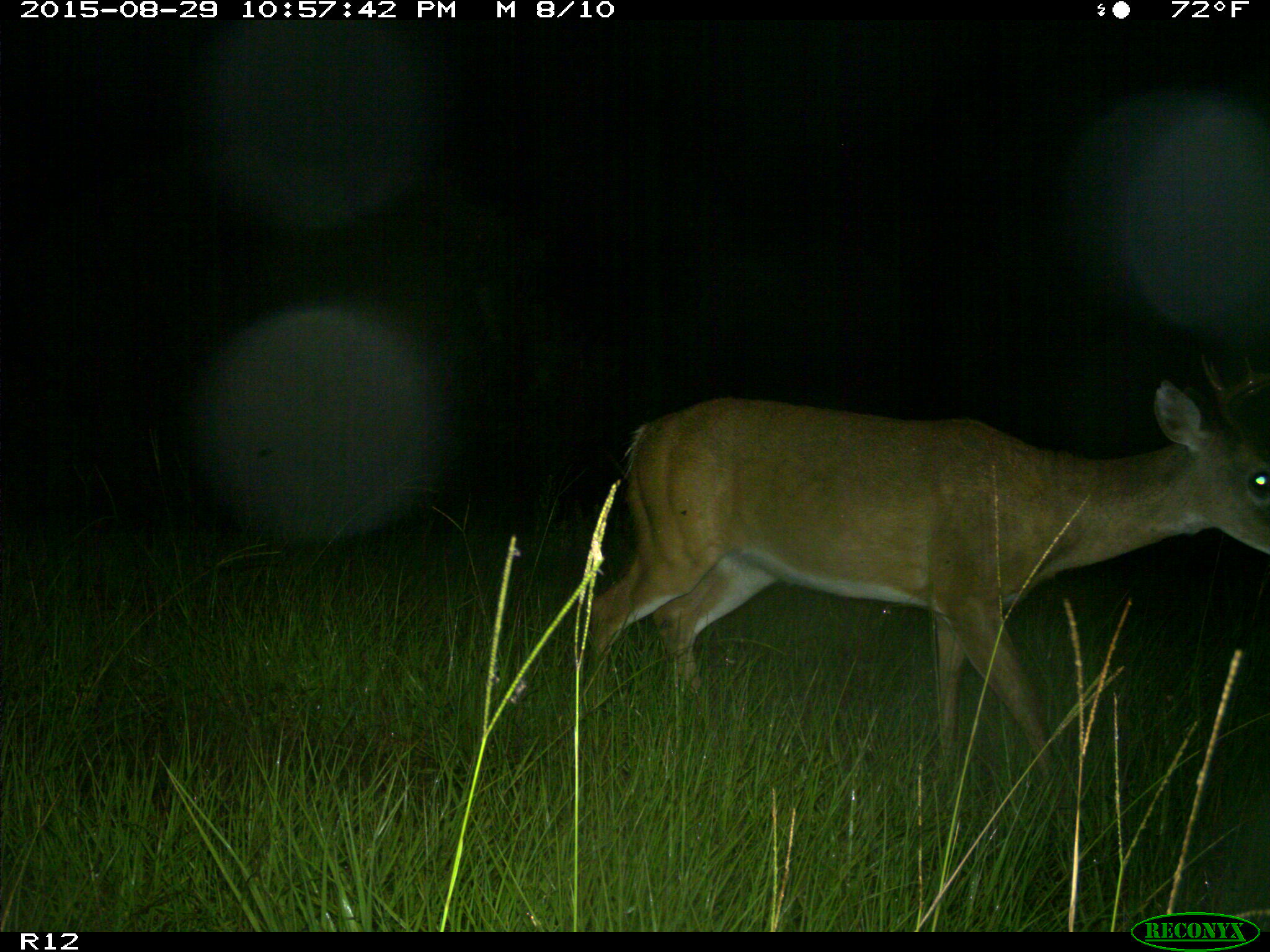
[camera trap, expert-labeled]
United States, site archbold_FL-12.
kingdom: Animalia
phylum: Chordata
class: Mammalia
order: Artiodactyla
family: Cervidae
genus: Odocoileus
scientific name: Odocoileus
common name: deer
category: unidentified deer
Unidentified deer (deer) (Odocoileus).